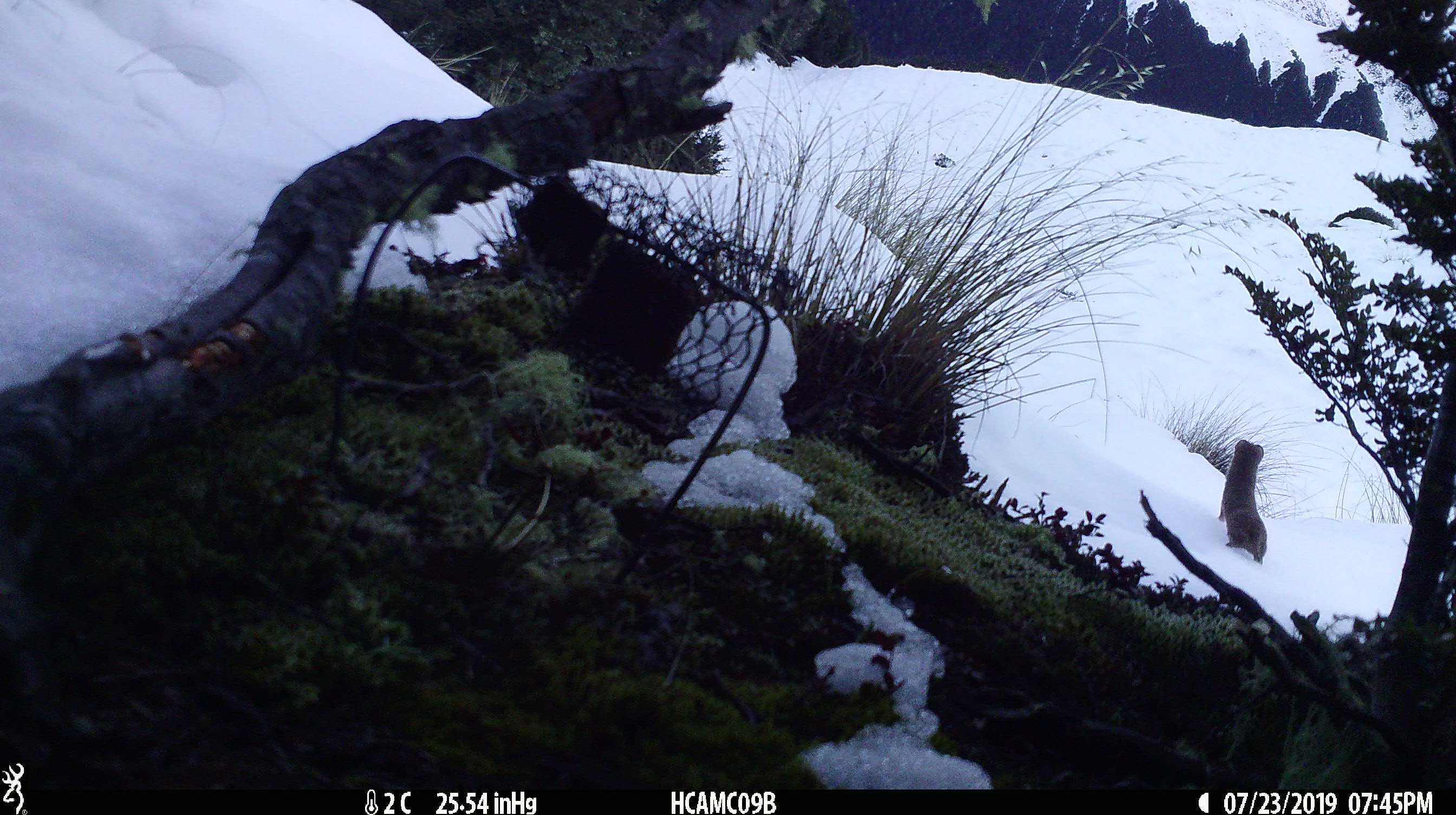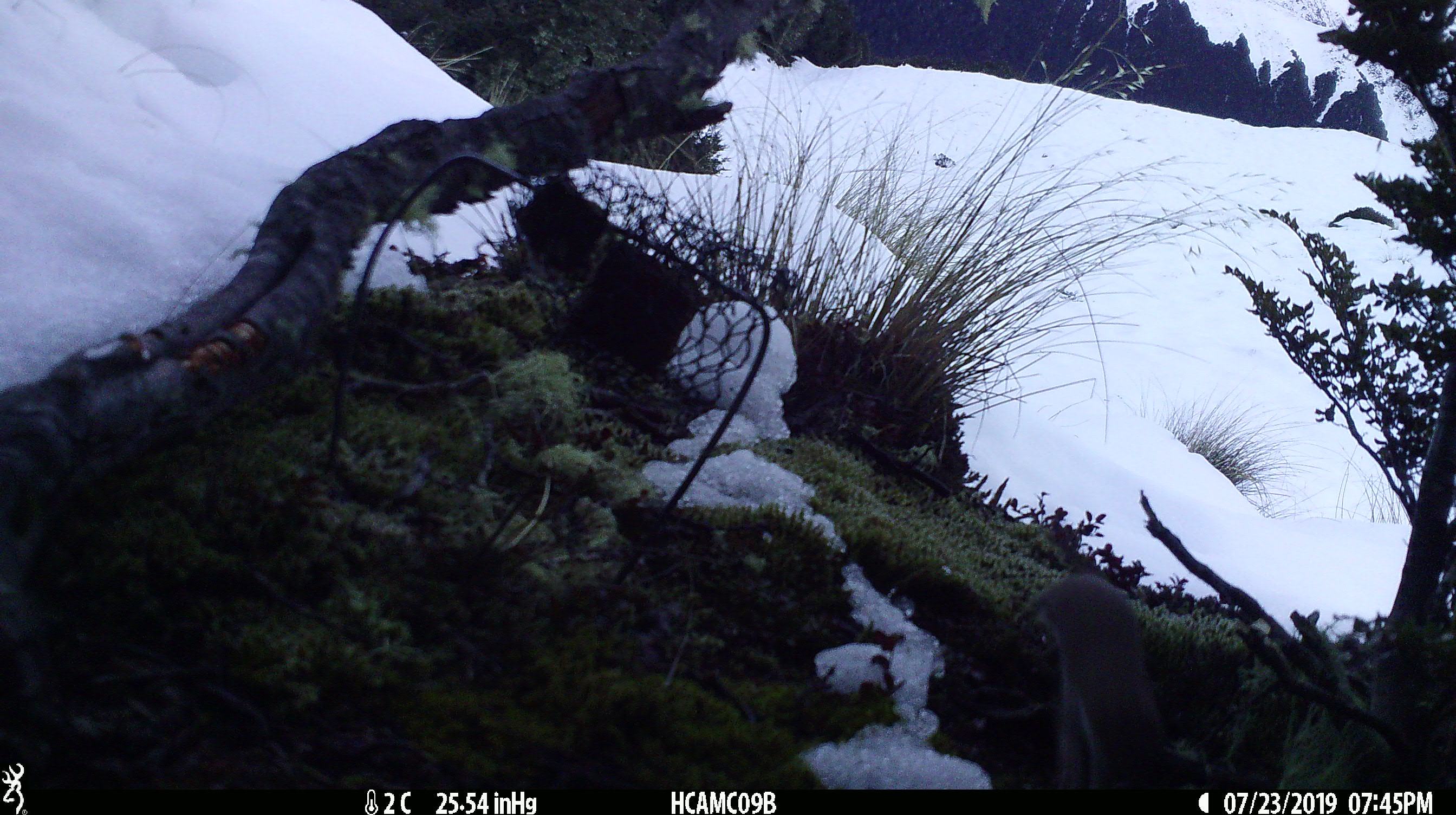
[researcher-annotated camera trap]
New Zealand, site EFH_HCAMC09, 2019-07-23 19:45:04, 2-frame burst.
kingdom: Animalia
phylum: Chordata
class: Mammalia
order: Carnivora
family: Mustelidae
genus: Mustela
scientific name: Mustela nivalis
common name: least weasel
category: weasel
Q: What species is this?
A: Weasel (least weasel) (Mustela nivalis).